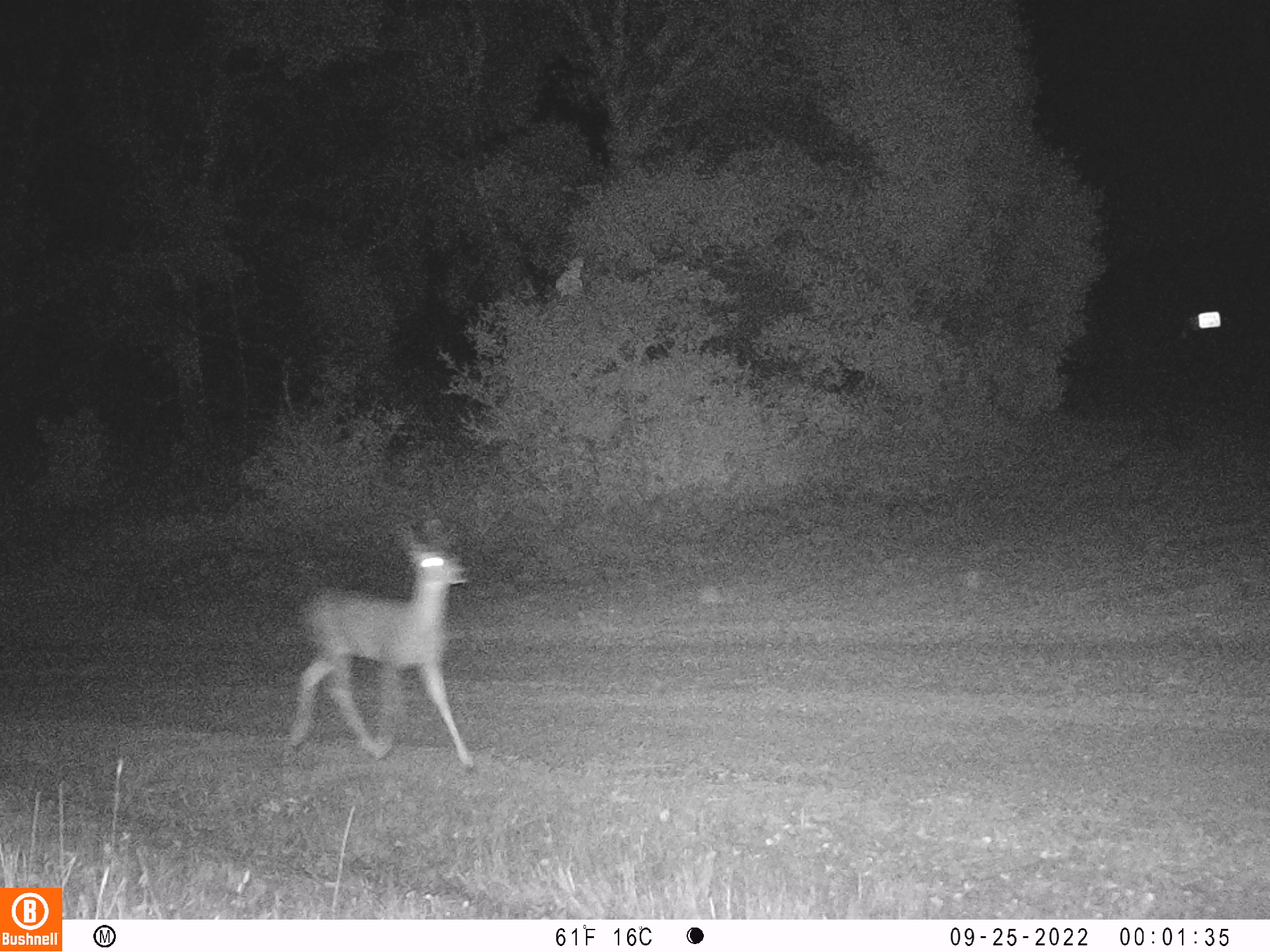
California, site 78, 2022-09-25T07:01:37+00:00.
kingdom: Animalia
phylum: Chordata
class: Mammalia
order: Artiodactyla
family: Cervidae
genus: Odocoileus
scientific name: Odocoileus hemionus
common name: mule deer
Mule deer (Odocoileus hemionus).